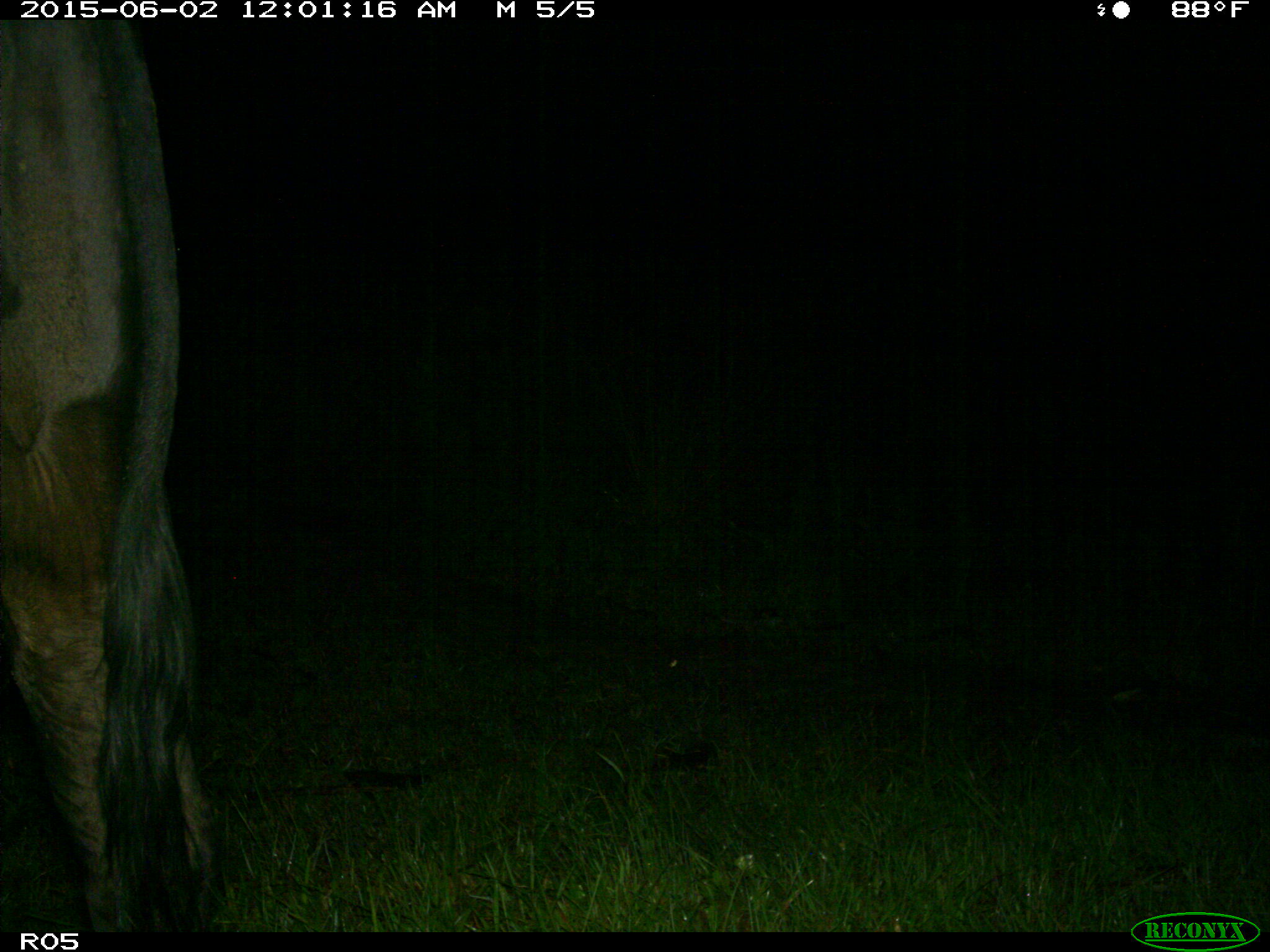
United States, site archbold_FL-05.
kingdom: Animalia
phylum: Chordata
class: Mammalia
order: Artiodactyla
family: Bovidae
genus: Bos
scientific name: Bos taurus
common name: domestic cow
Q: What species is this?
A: Bos taurus (domestic cow).